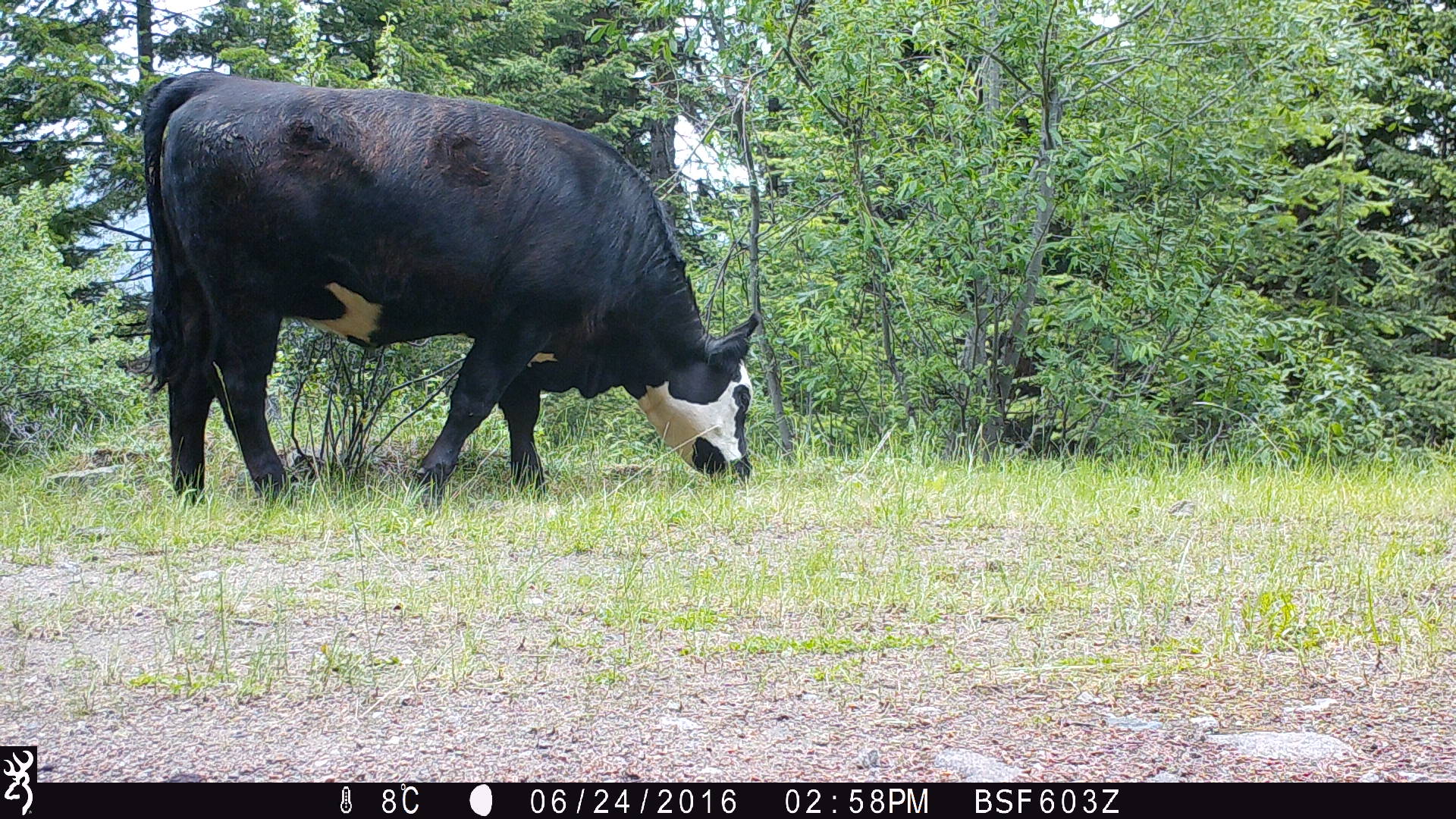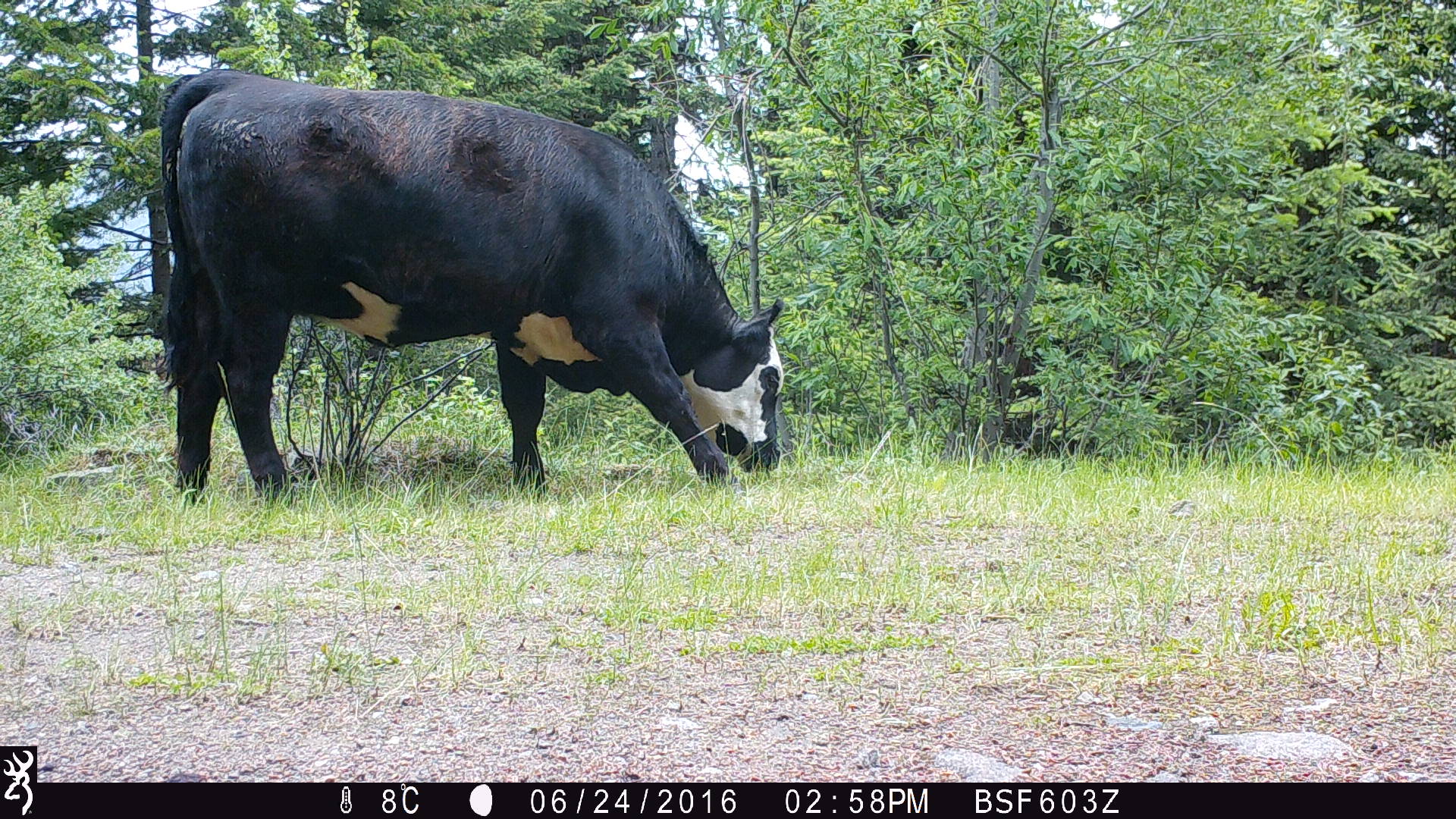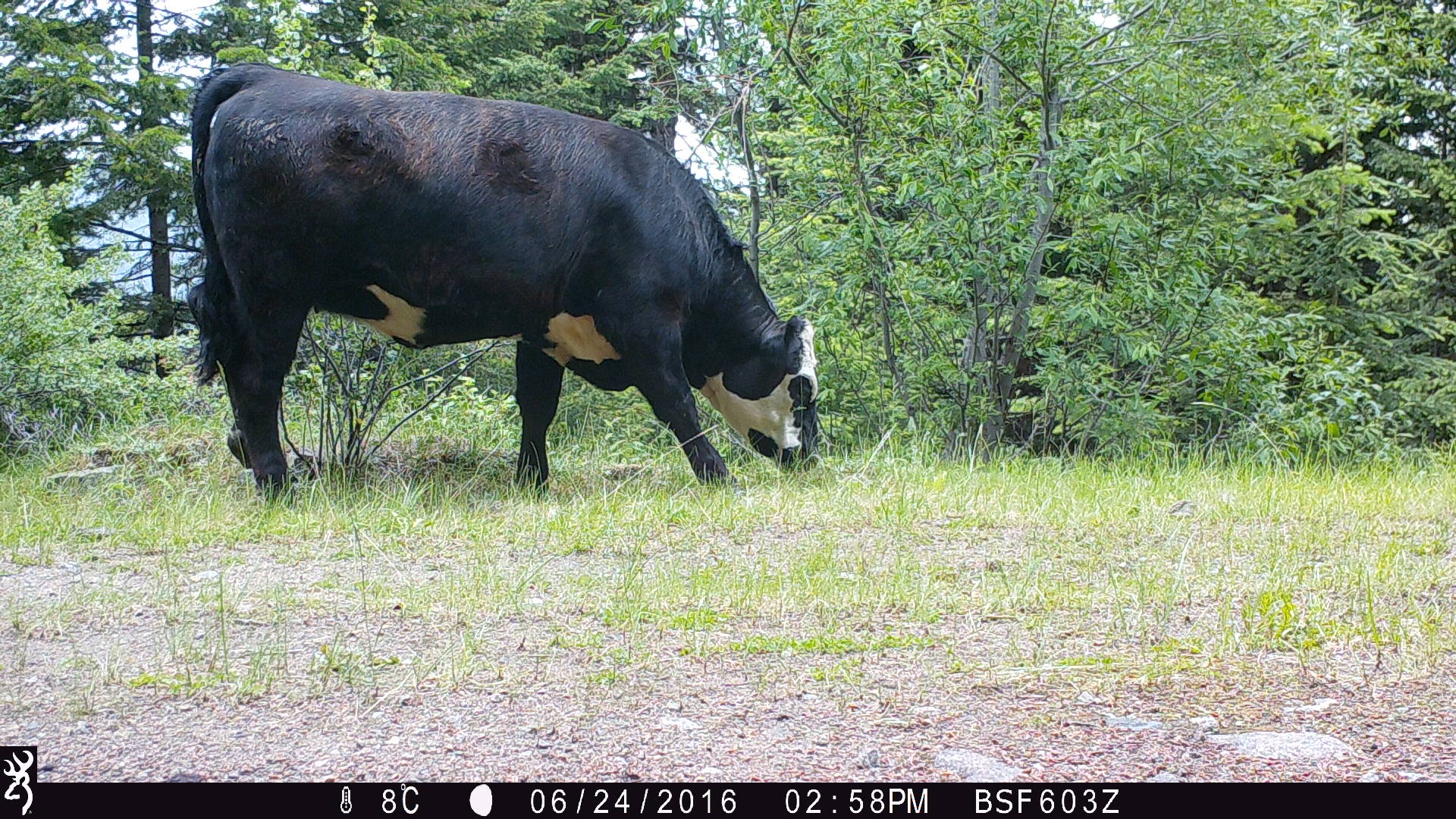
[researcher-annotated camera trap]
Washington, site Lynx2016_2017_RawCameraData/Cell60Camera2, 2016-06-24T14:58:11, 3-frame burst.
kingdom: Animalia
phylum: Chordata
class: Mammalia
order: Artiodactyla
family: Bovidae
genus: Bos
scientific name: Bos taurus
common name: domestic cattle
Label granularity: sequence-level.